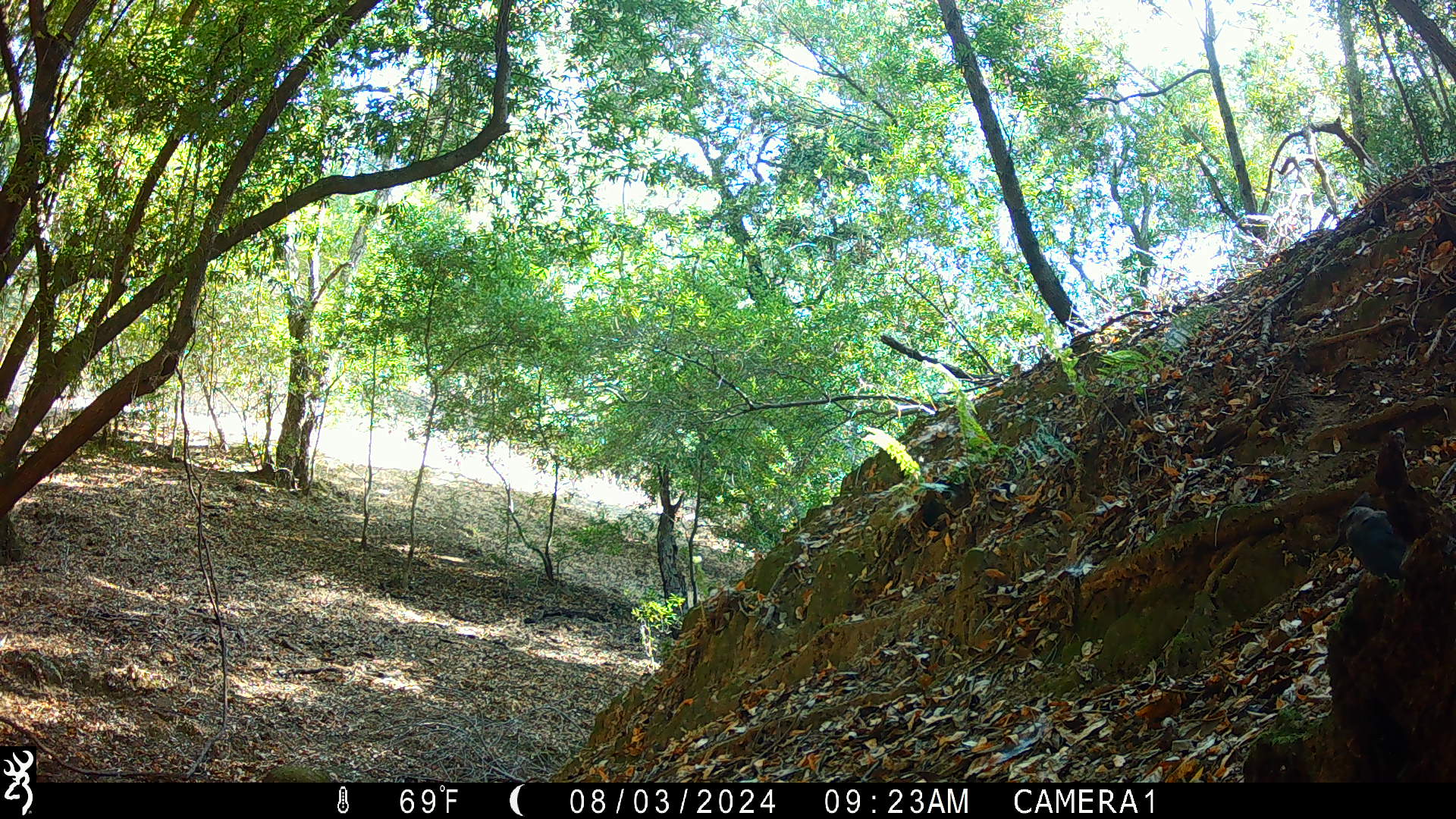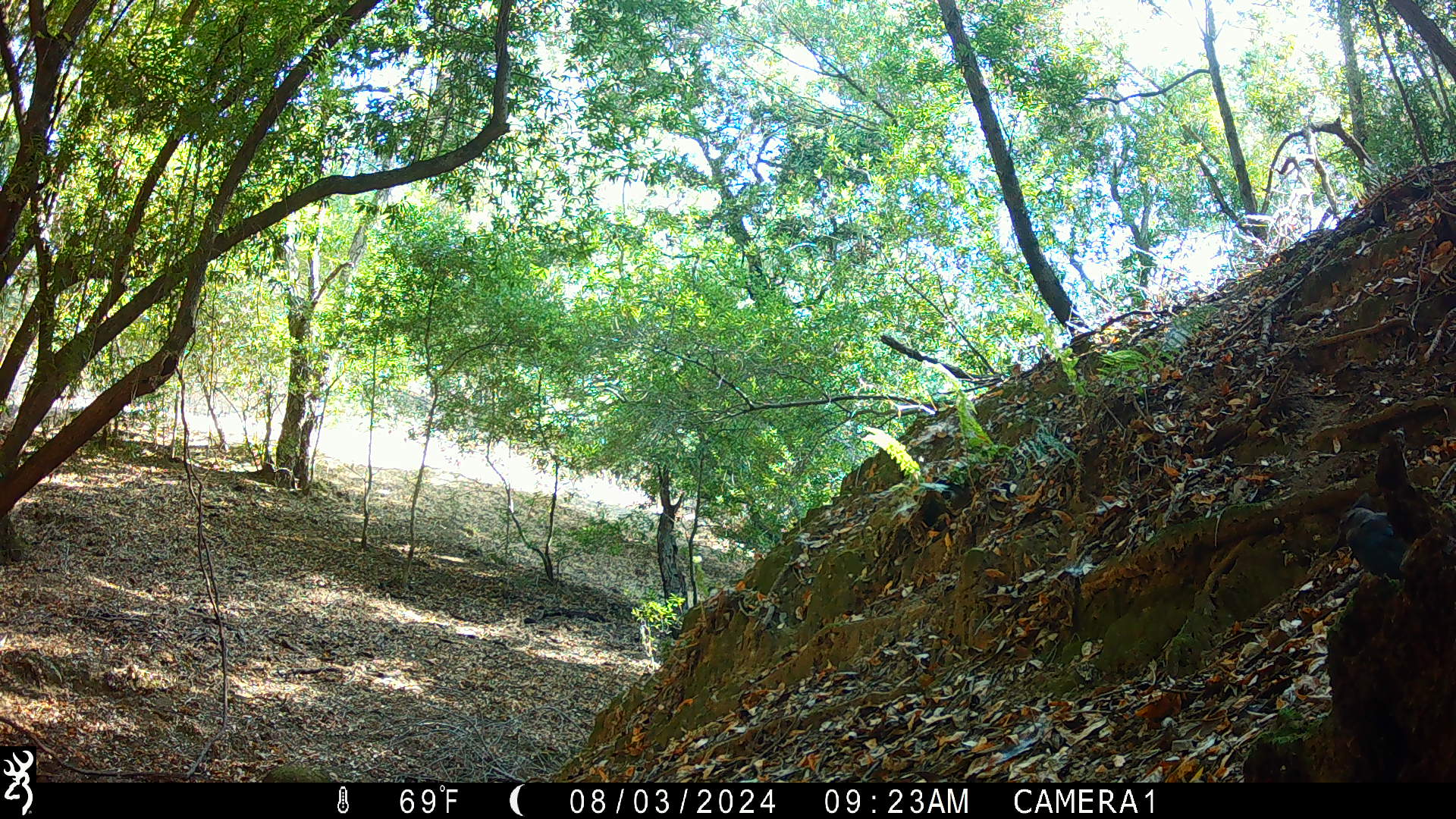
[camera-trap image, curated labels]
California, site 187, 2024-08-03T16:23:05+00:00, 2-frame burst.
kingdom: Animalia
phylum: Chordata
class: Aves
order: Passeriformes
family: Corvidae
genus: Cyanocitta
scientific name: Cyanocitta stelleri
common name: steller's jay